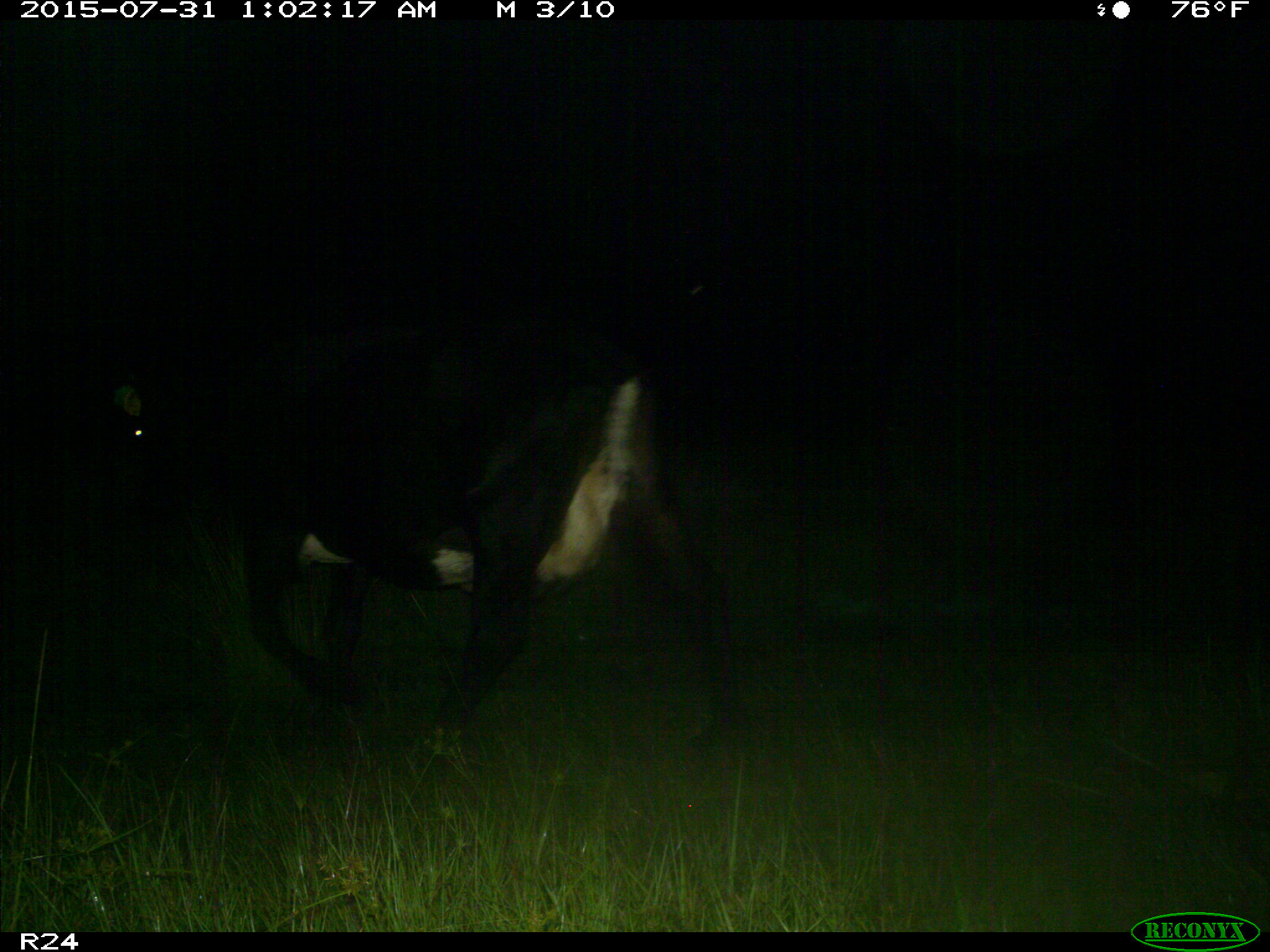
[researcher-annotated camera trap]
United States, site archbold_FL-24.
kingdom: Animalia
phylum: Chordata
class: Mammalia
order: Artiodactyla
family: Bovidae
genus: Bos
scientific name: Bos taurus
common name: domestic cow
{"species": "Bos taurus (domestic cow)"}